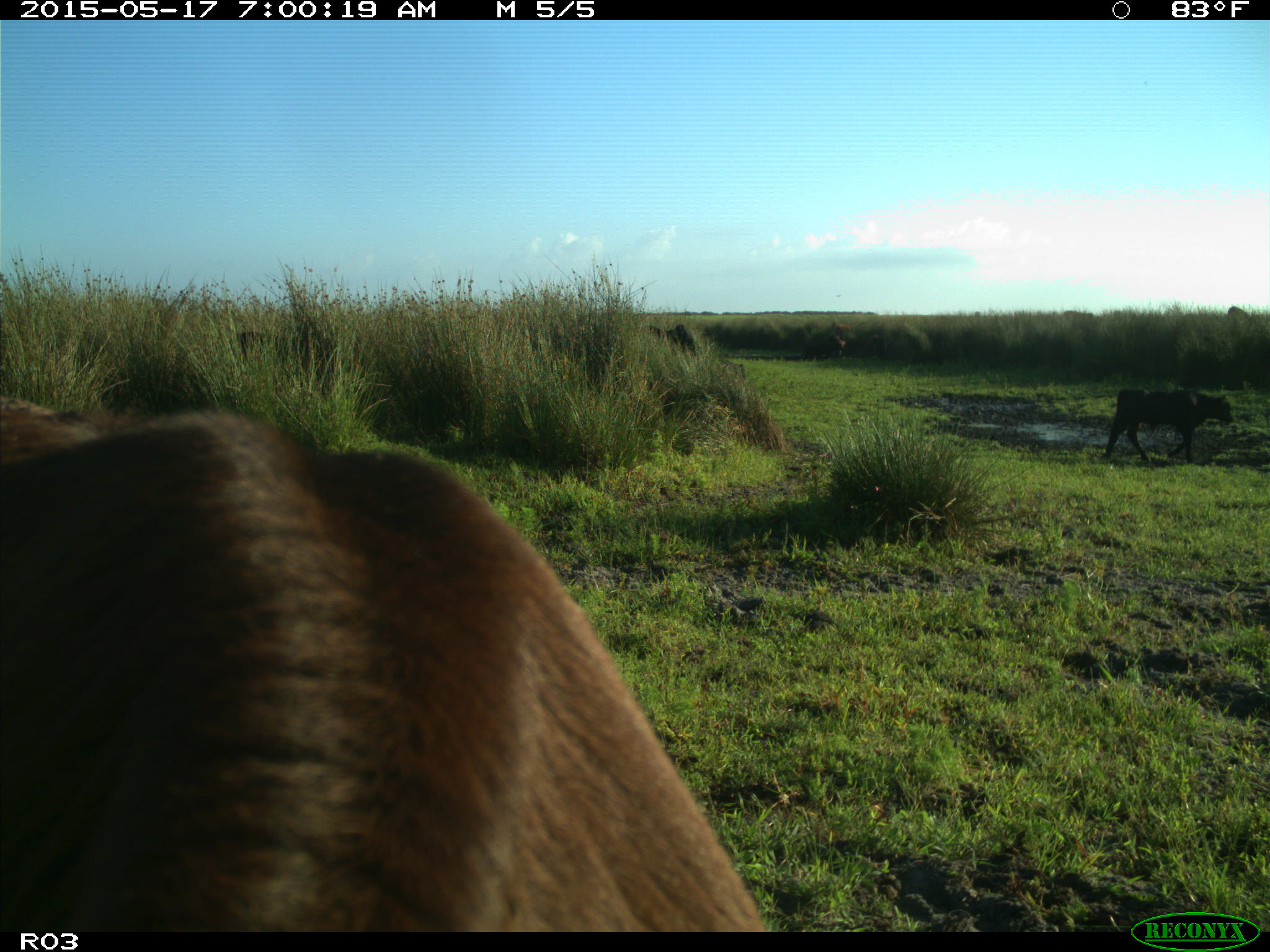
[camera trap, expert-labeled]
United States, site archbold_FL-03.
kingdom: Animalia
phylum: Chordata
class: Mammalia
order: Artiodactyla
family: Bovidae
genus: Bos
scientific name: Bos taurus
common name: domestic cow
Bos taurus (domestic cow).